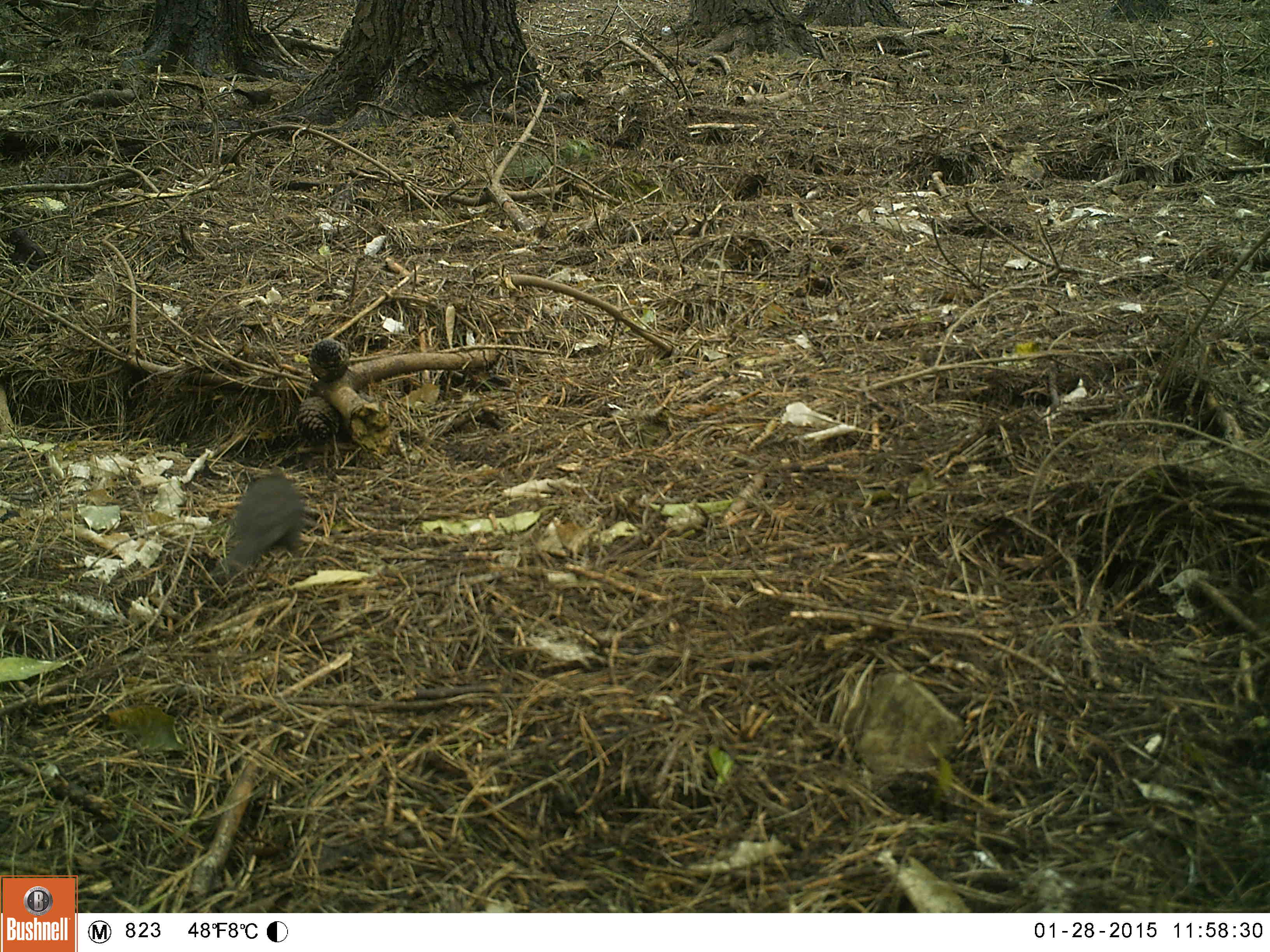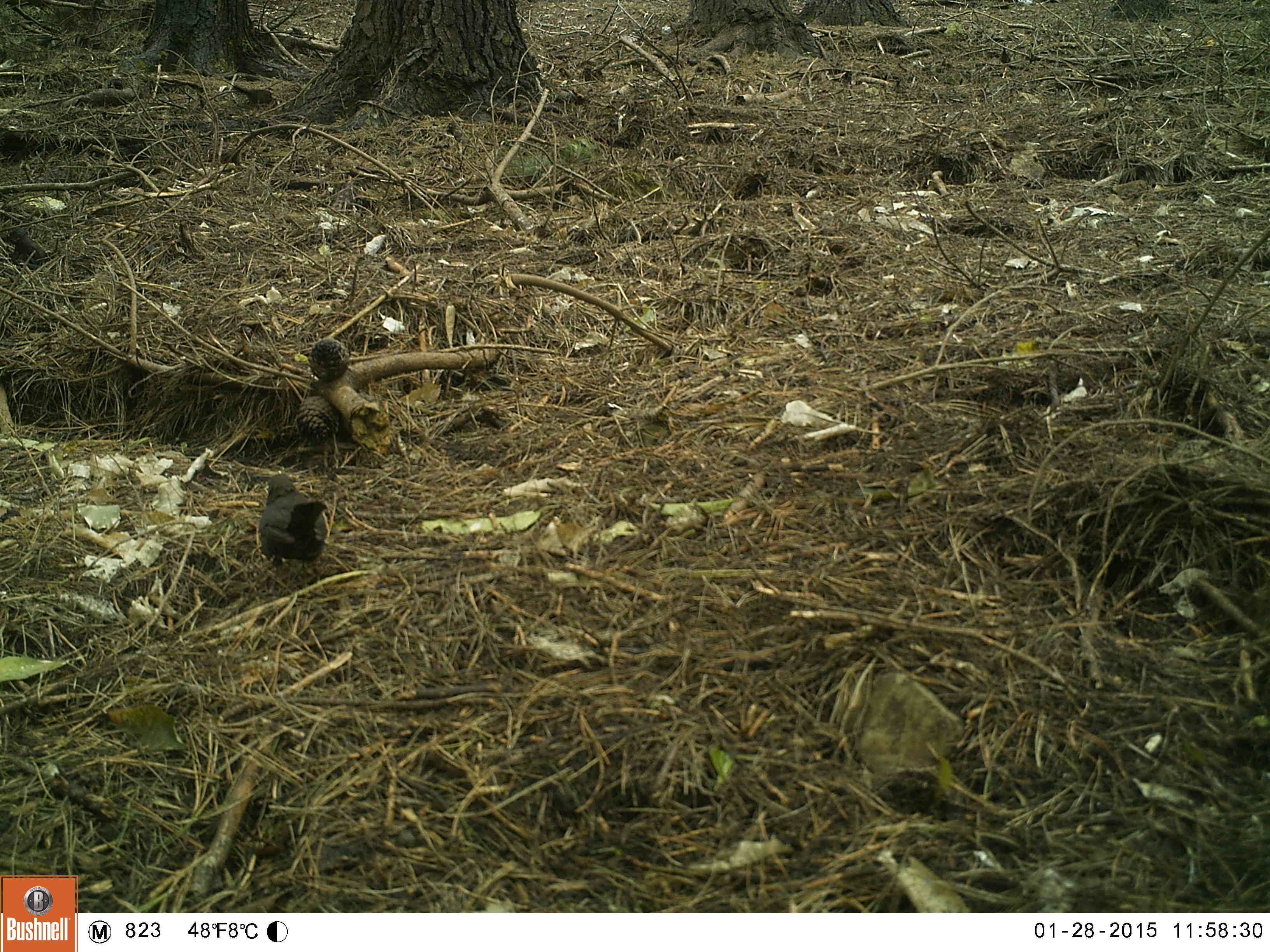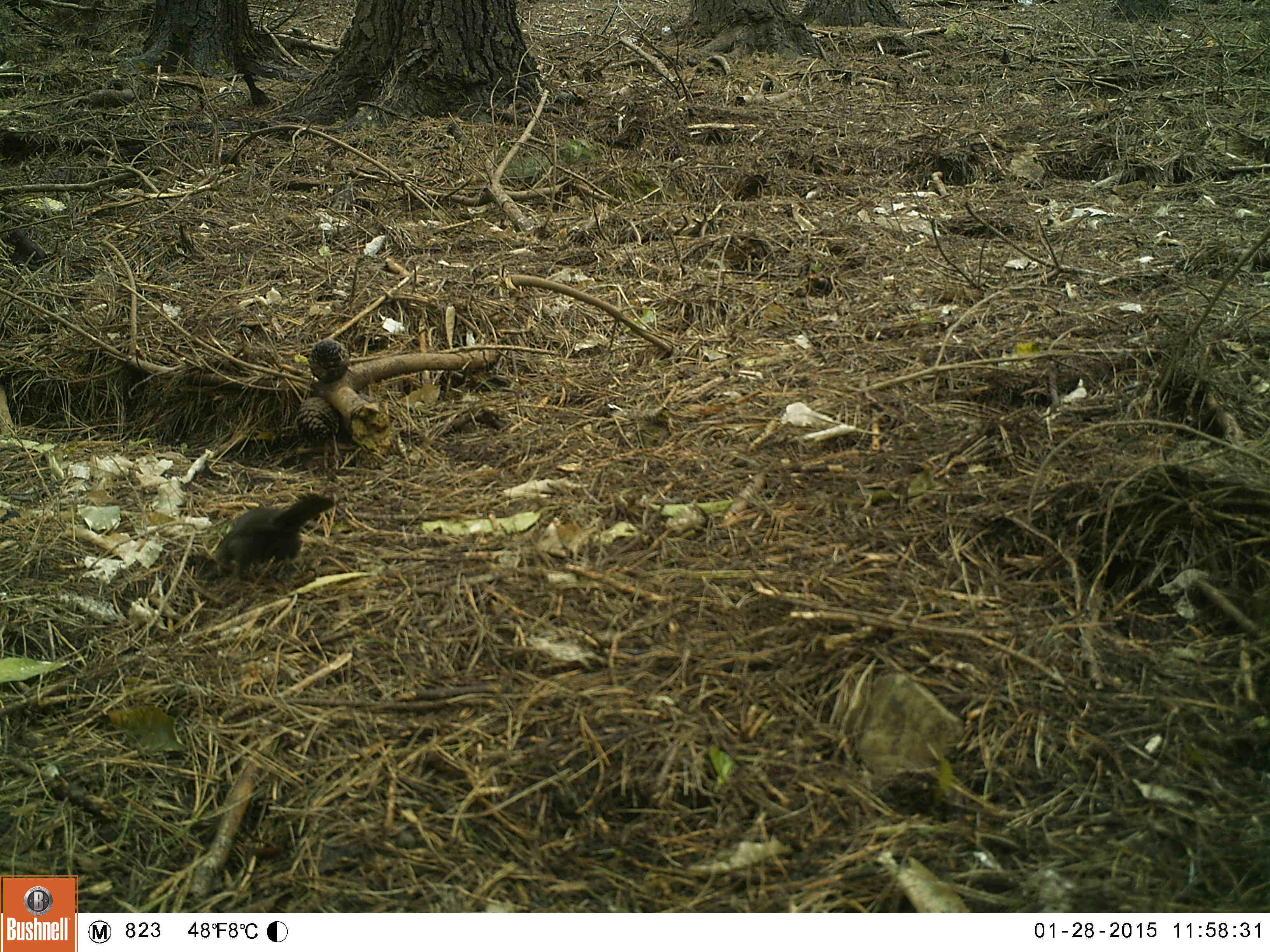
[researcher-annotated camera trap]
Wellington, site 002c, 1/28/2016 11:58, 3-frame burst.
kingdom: Animalia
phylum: Chordata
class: Aves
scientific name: Aves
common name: bird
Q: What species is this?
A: Bird (Aves).